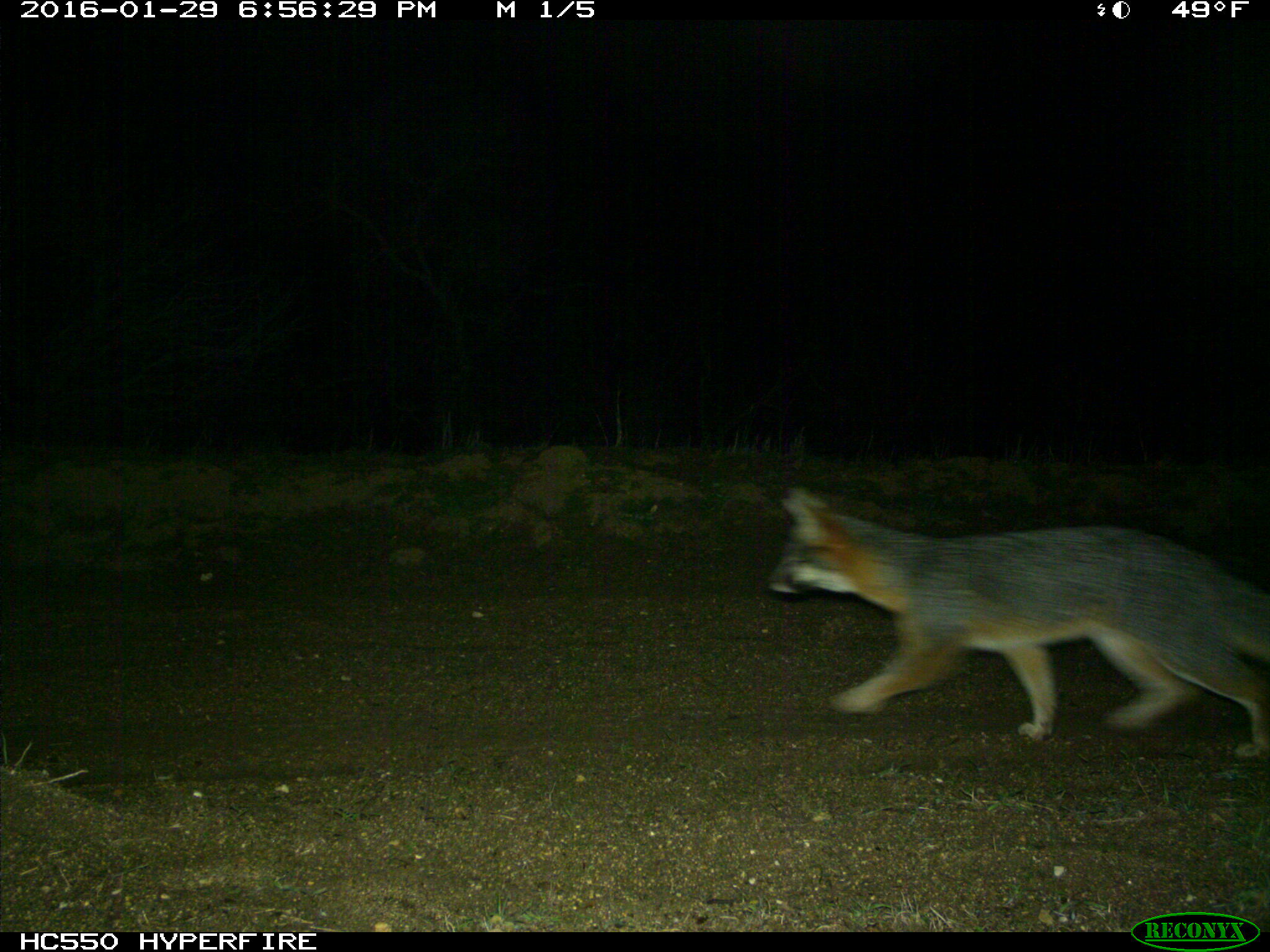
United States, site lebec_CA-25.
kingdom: Animalia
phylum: Chordata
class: Mammalia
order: Carnivora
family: Canidae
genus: Urocyon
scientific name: Urocyon cinereoargenteus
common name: gray fox